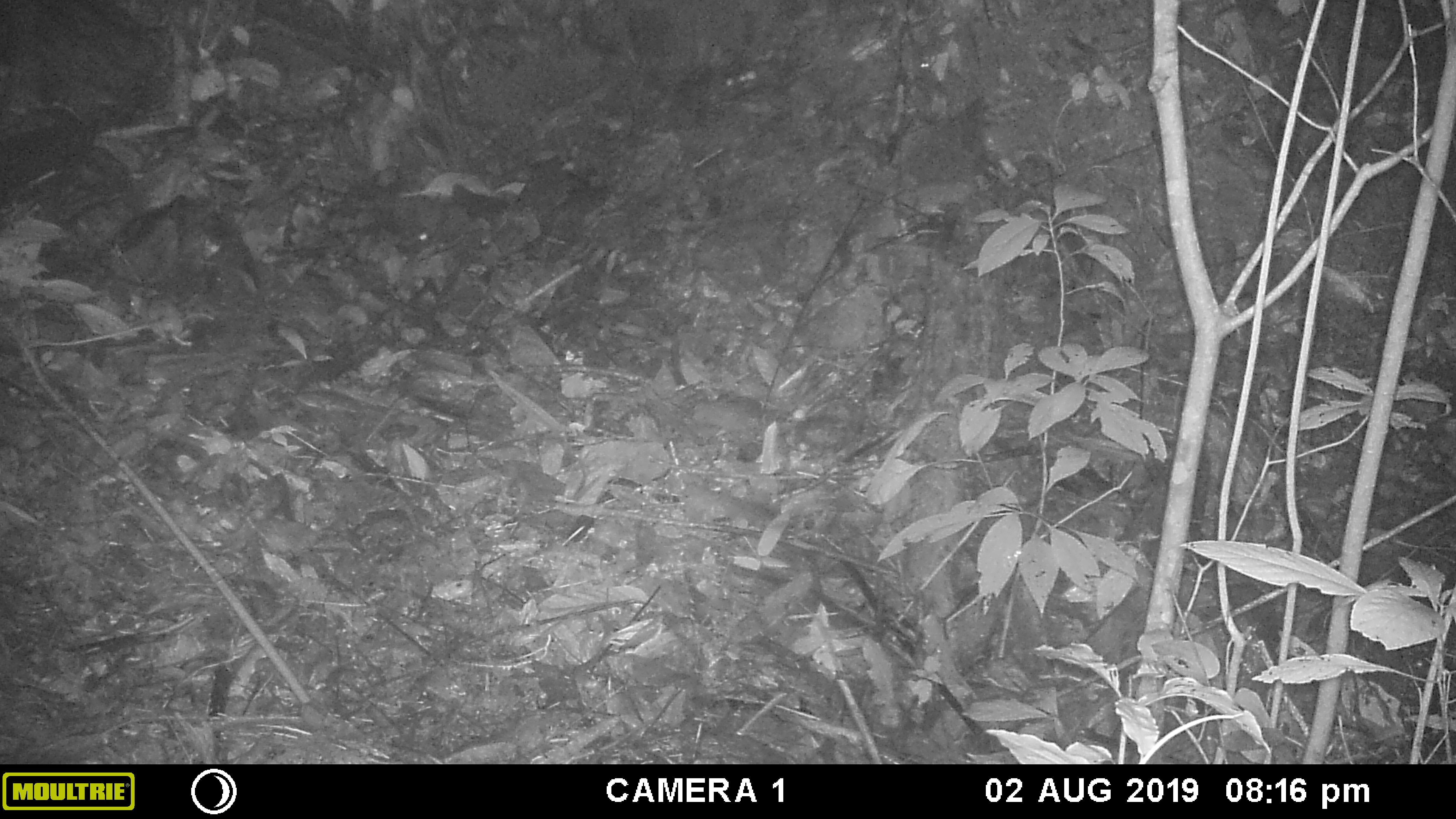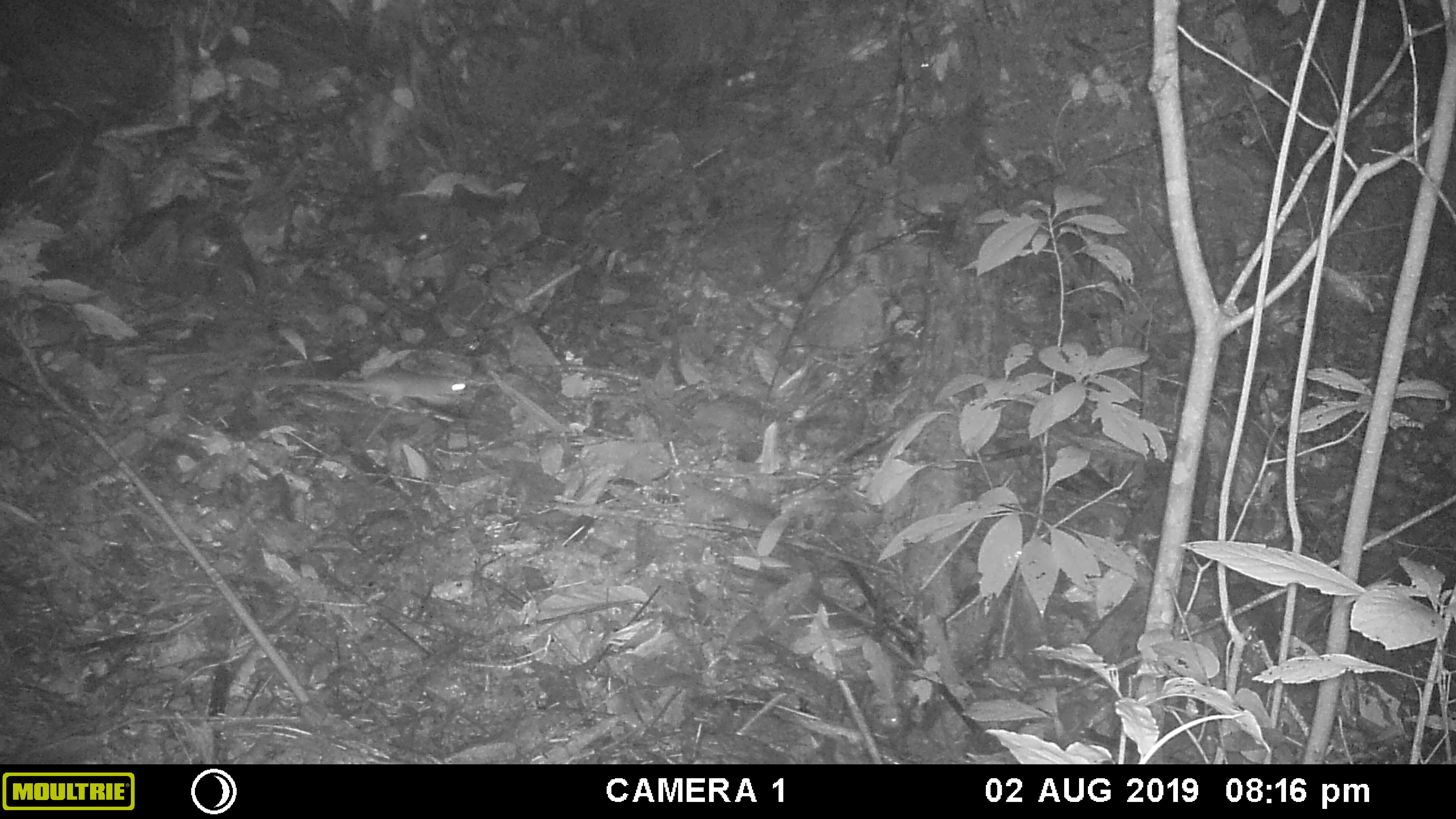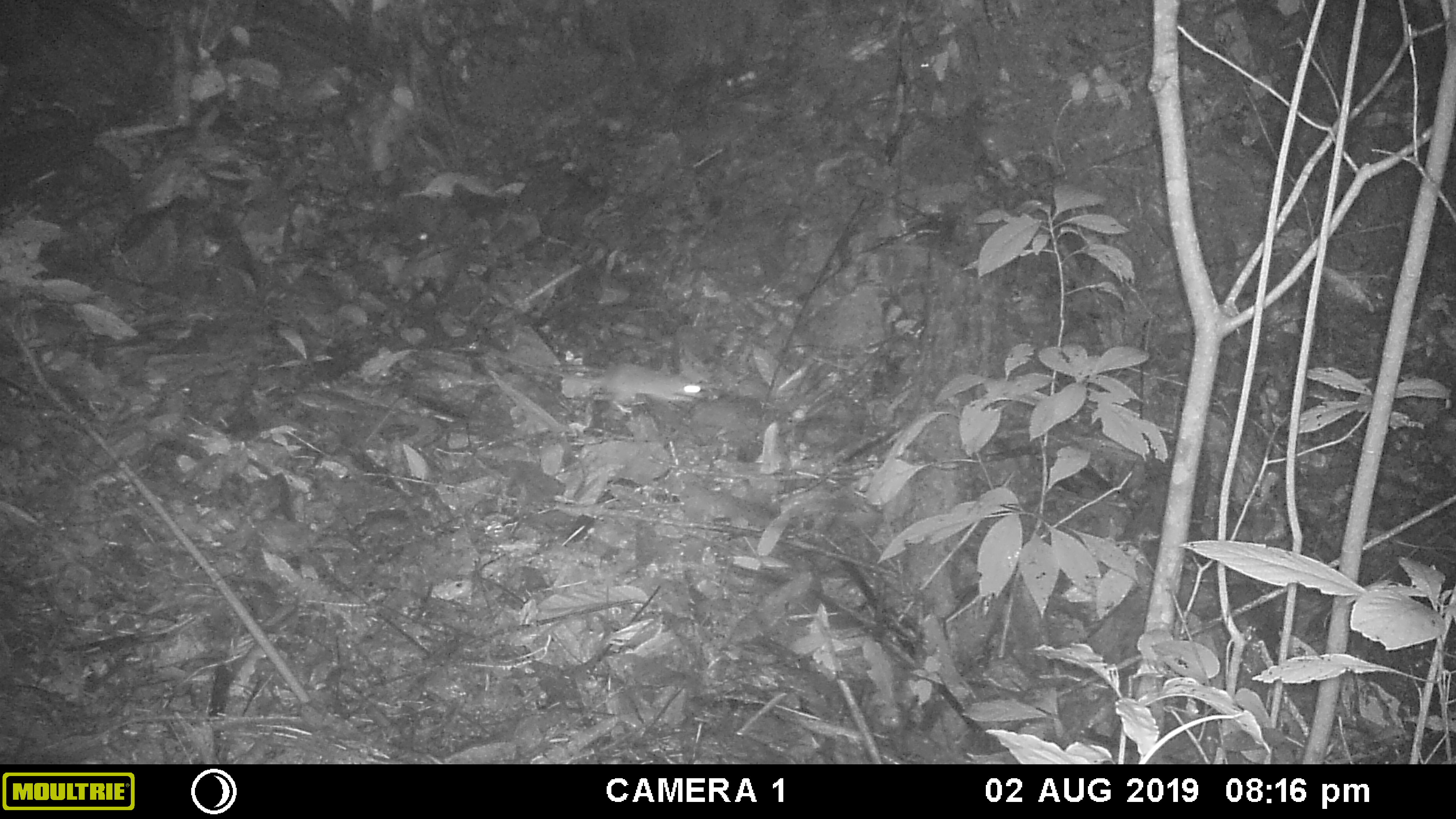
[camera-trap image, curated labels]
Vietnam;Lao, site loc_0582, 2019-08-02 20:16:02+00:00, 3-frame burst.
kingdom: Animalia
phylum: Chordata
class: Mammalia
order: Rodentia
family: Muridae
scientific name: Muridae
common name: old-world mice and rats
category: unidentified murid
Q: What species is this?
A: Unidentified murid (old-world mice and rats) (Muridae).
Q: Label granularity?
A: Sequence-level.